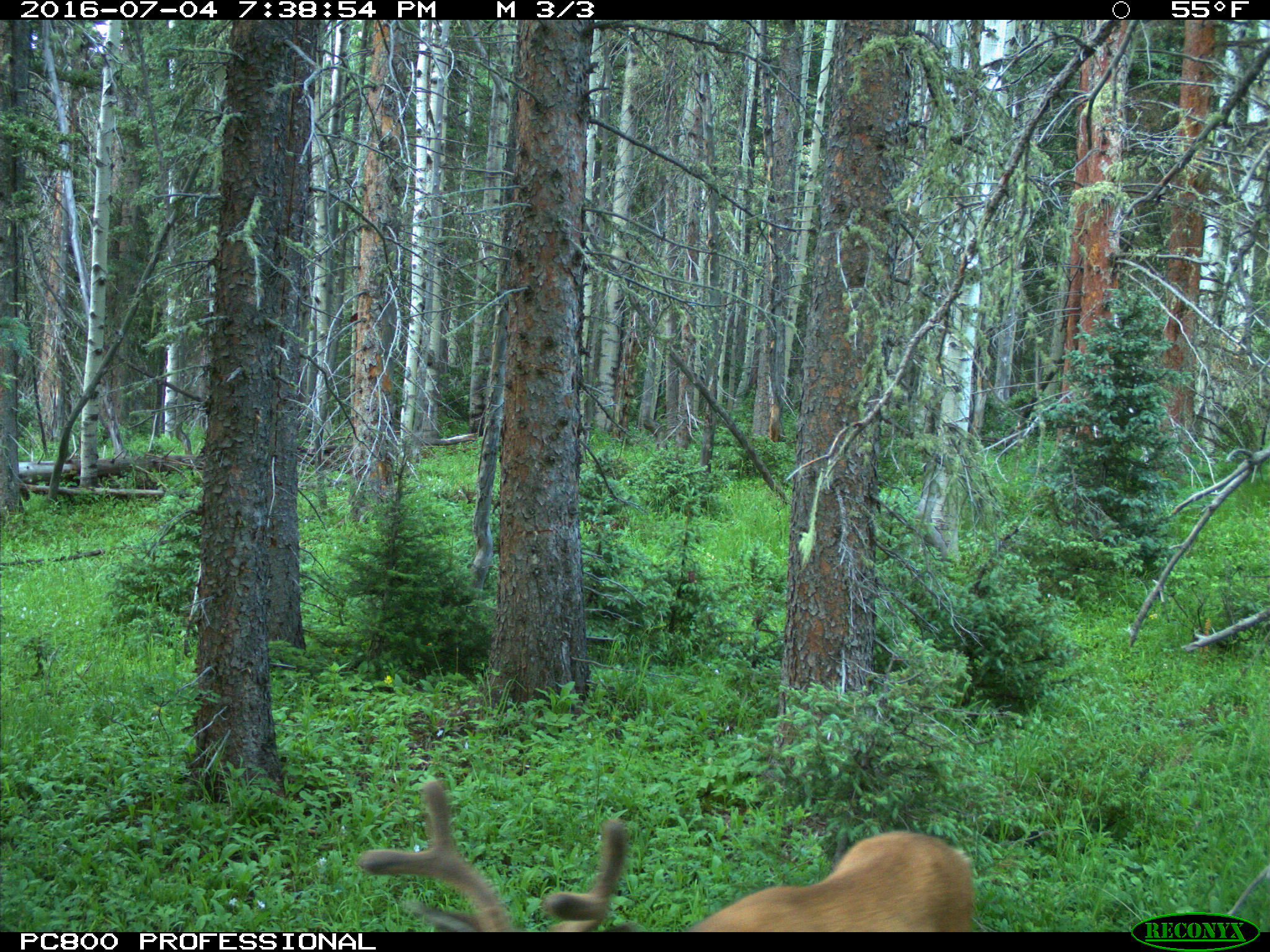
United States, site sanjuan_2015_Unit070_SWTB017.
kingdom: Animalia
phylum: Chordata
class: Mammalia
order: Artiodactyla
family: Cervidae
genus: Odocoileus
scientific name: Odocoileus hemionus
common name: mule deer